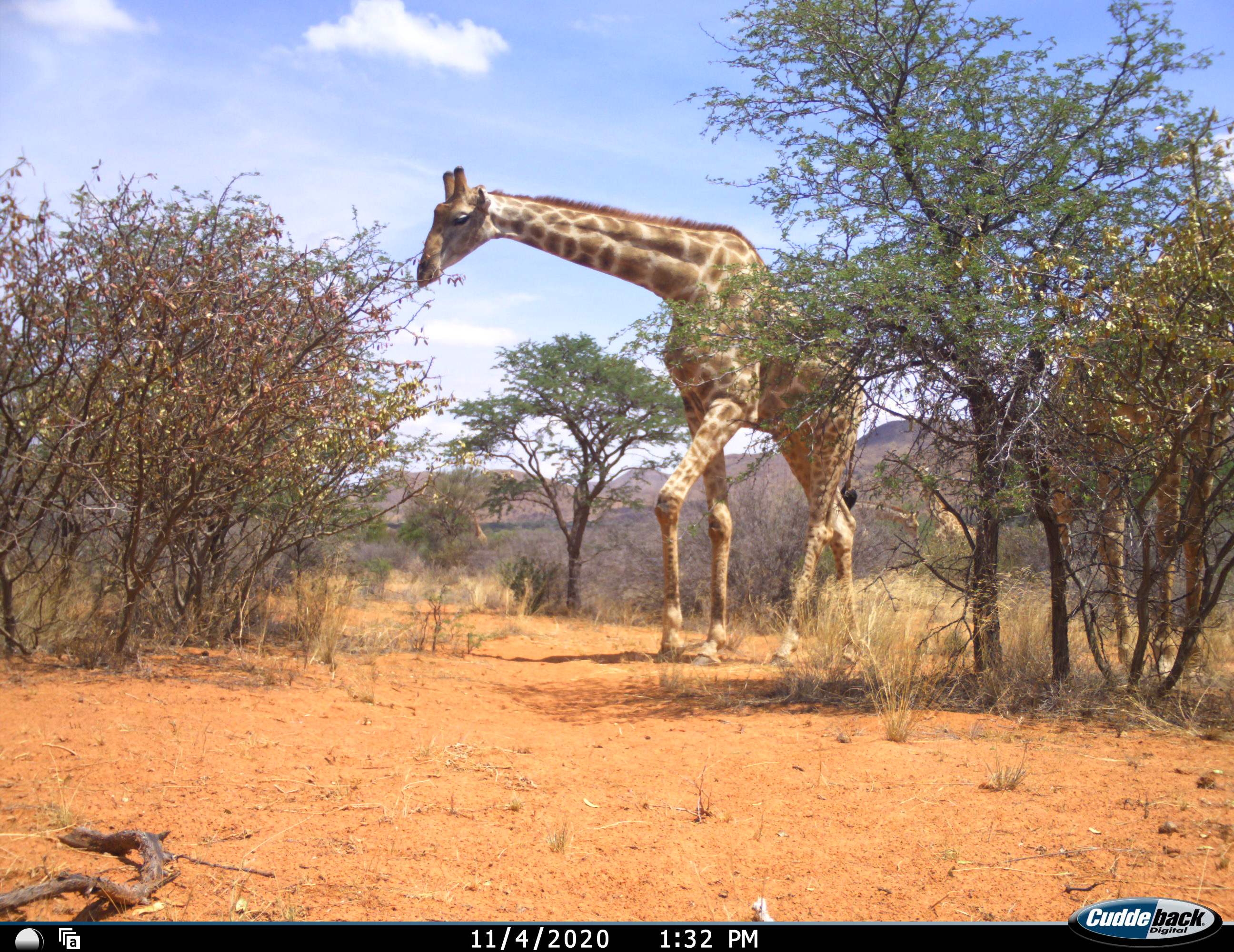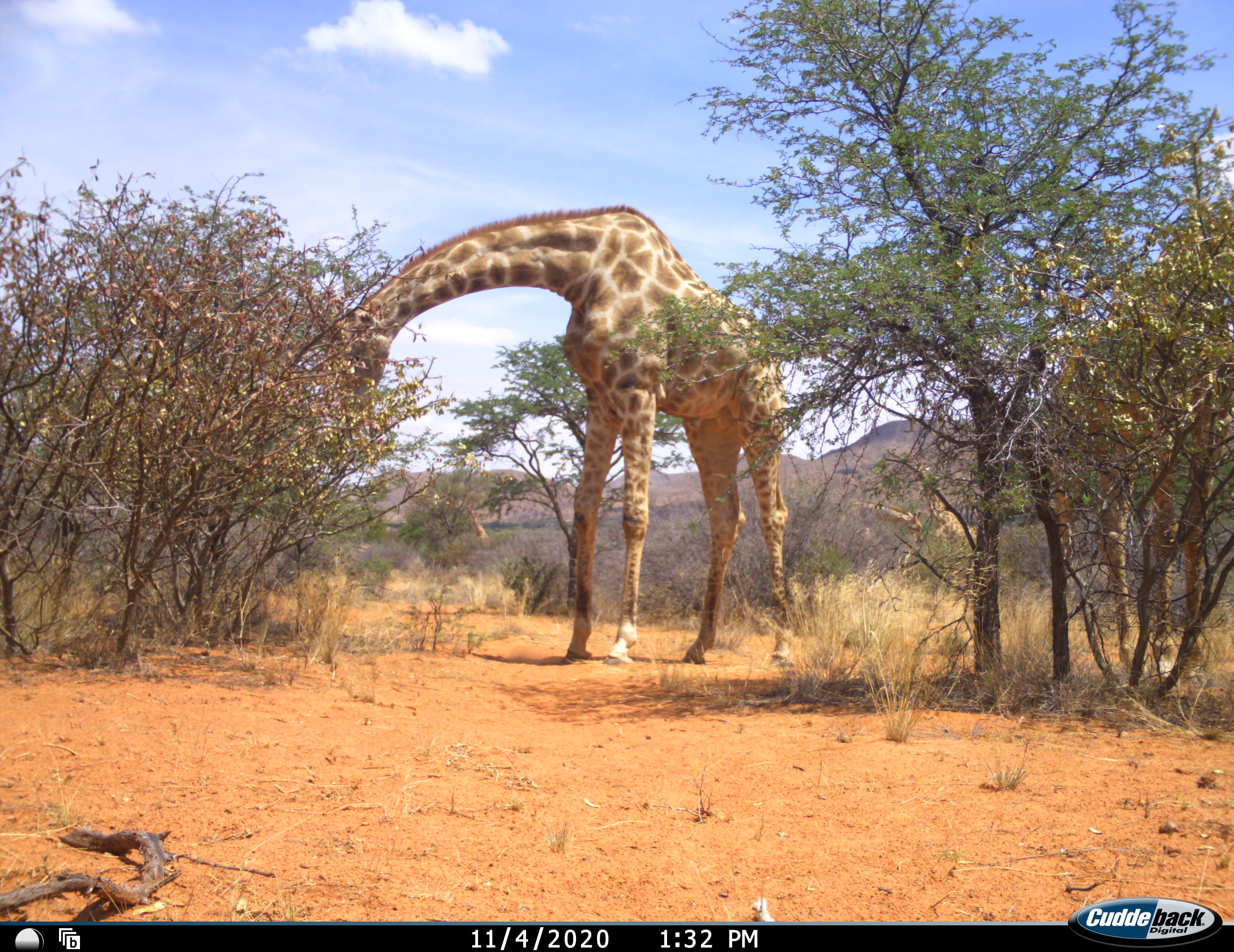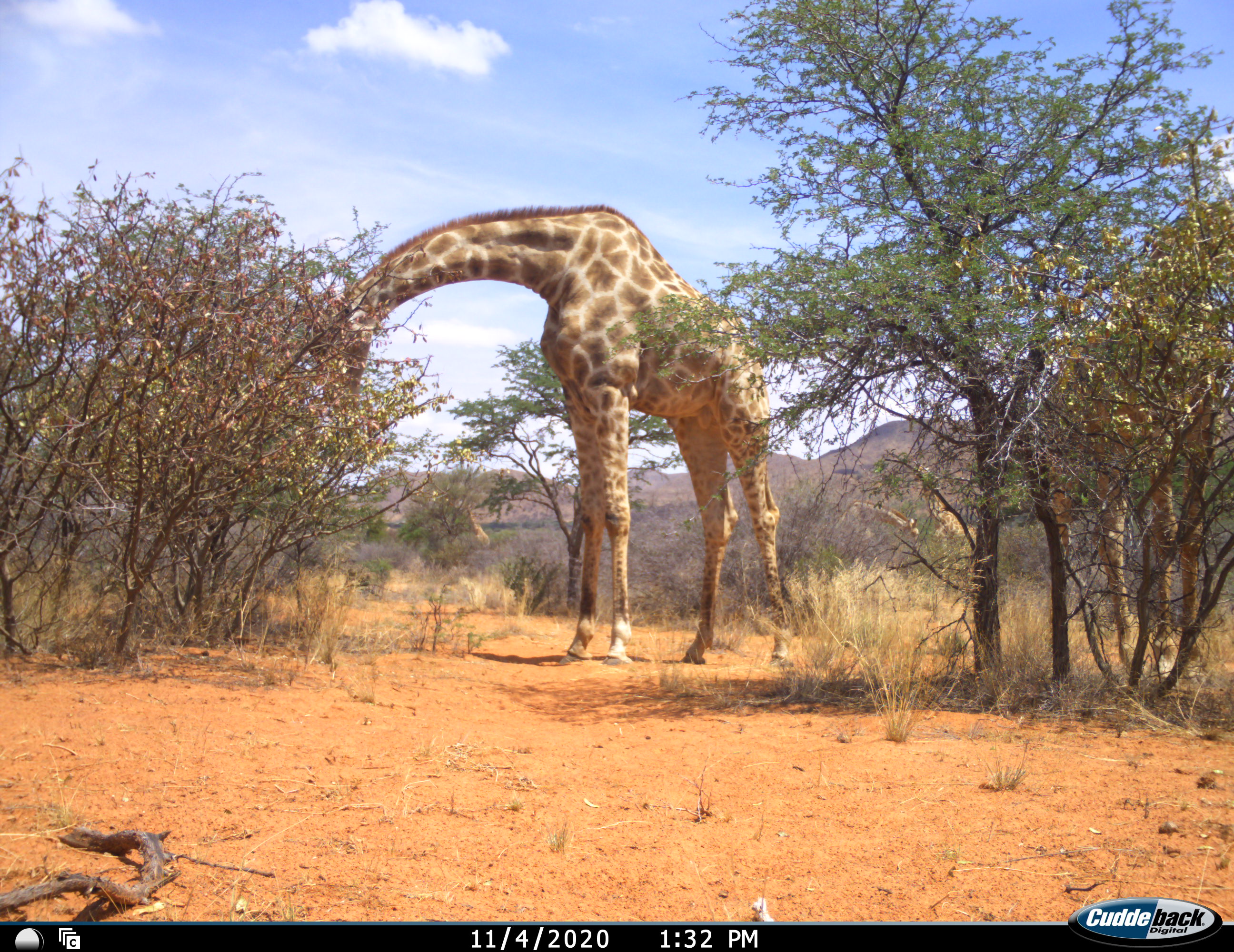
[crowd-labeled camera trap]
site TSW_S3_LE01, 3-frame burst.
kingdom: Animalia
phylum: Chordata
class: Mammalia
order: Artiodactyla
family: Giraffidae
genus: Giraffa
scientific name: Giraffa camelopardalis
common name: giraffe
Giraffe (Giraffa camelopardalis), count 4. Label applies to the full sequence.